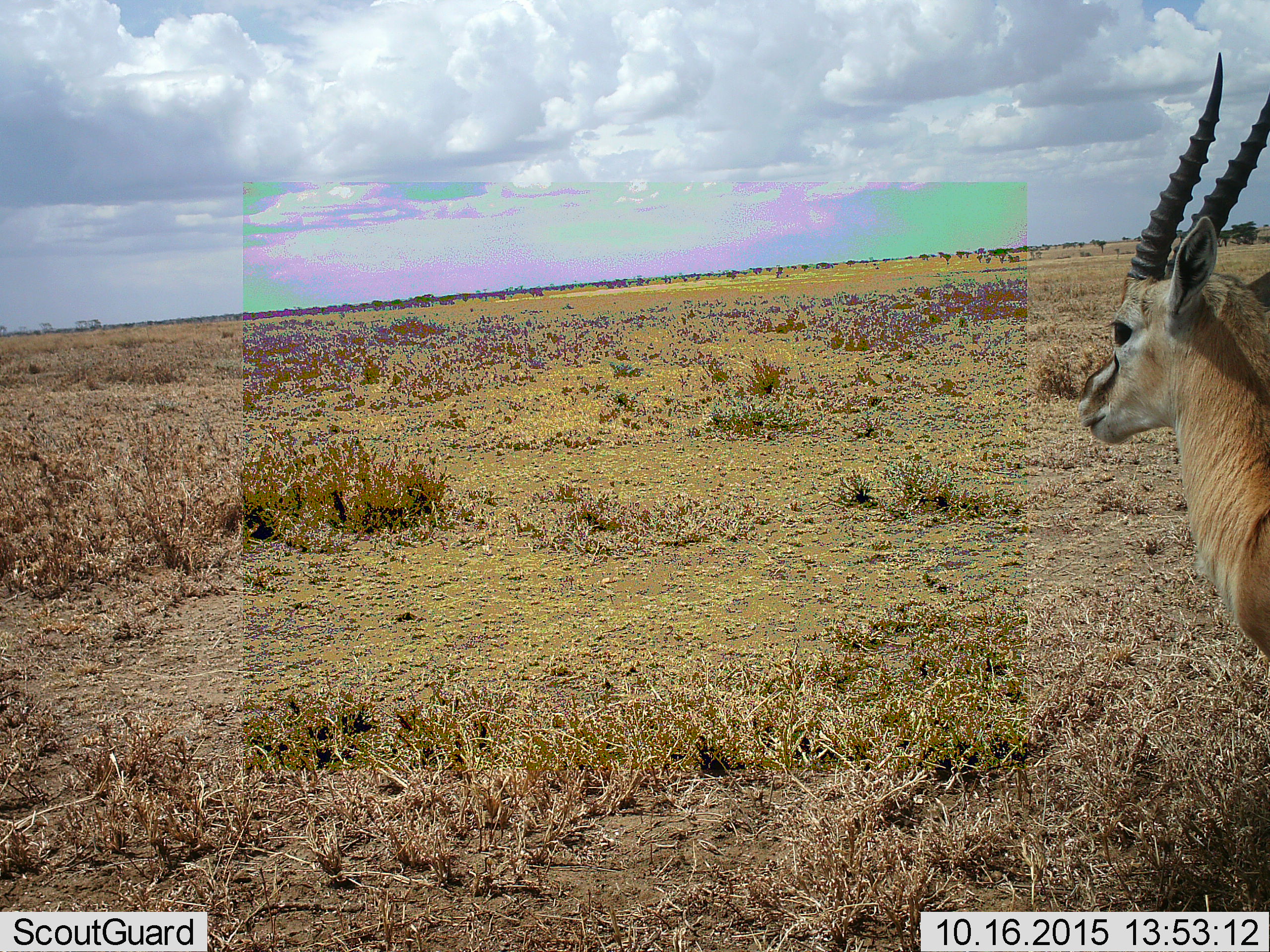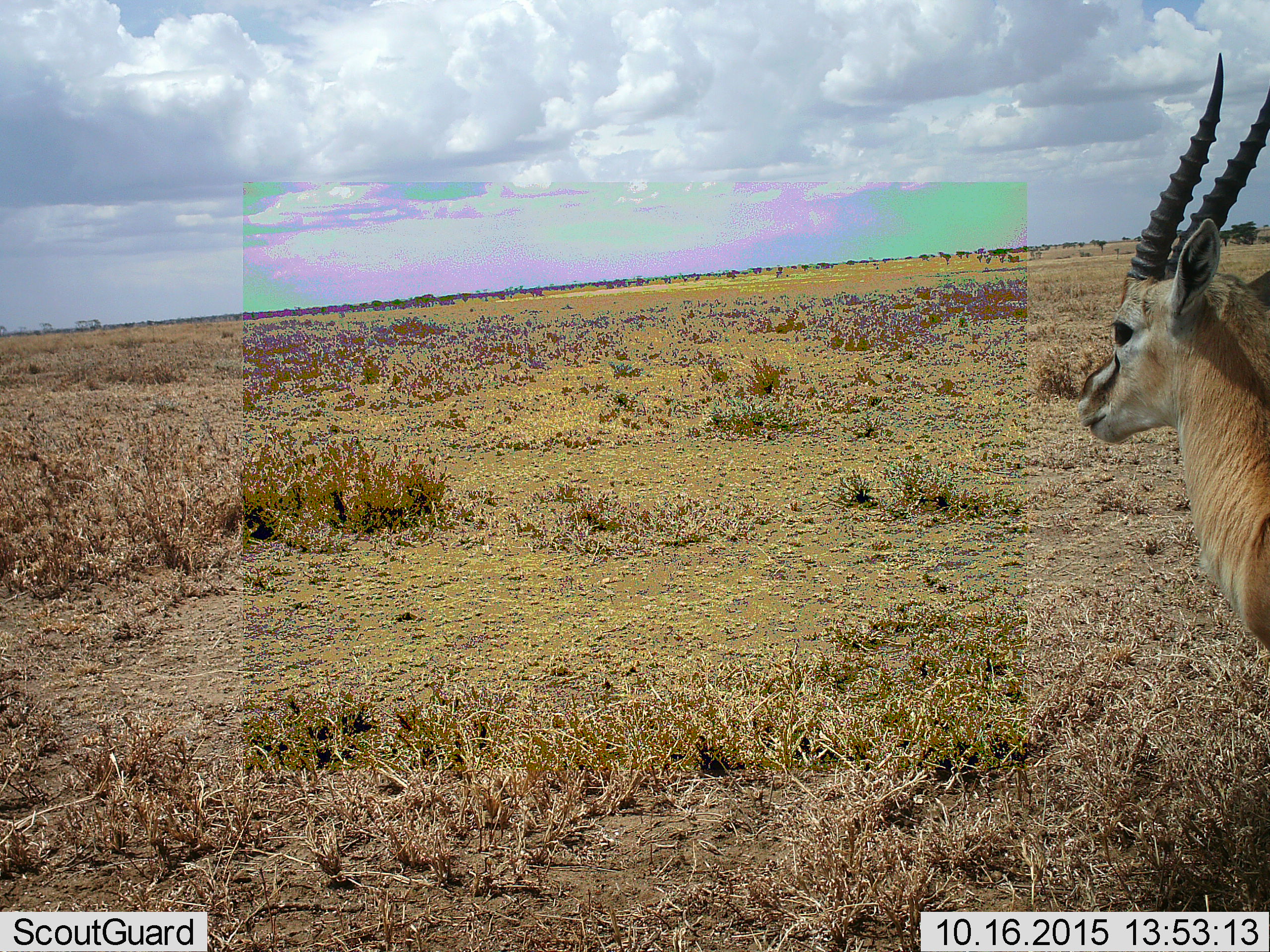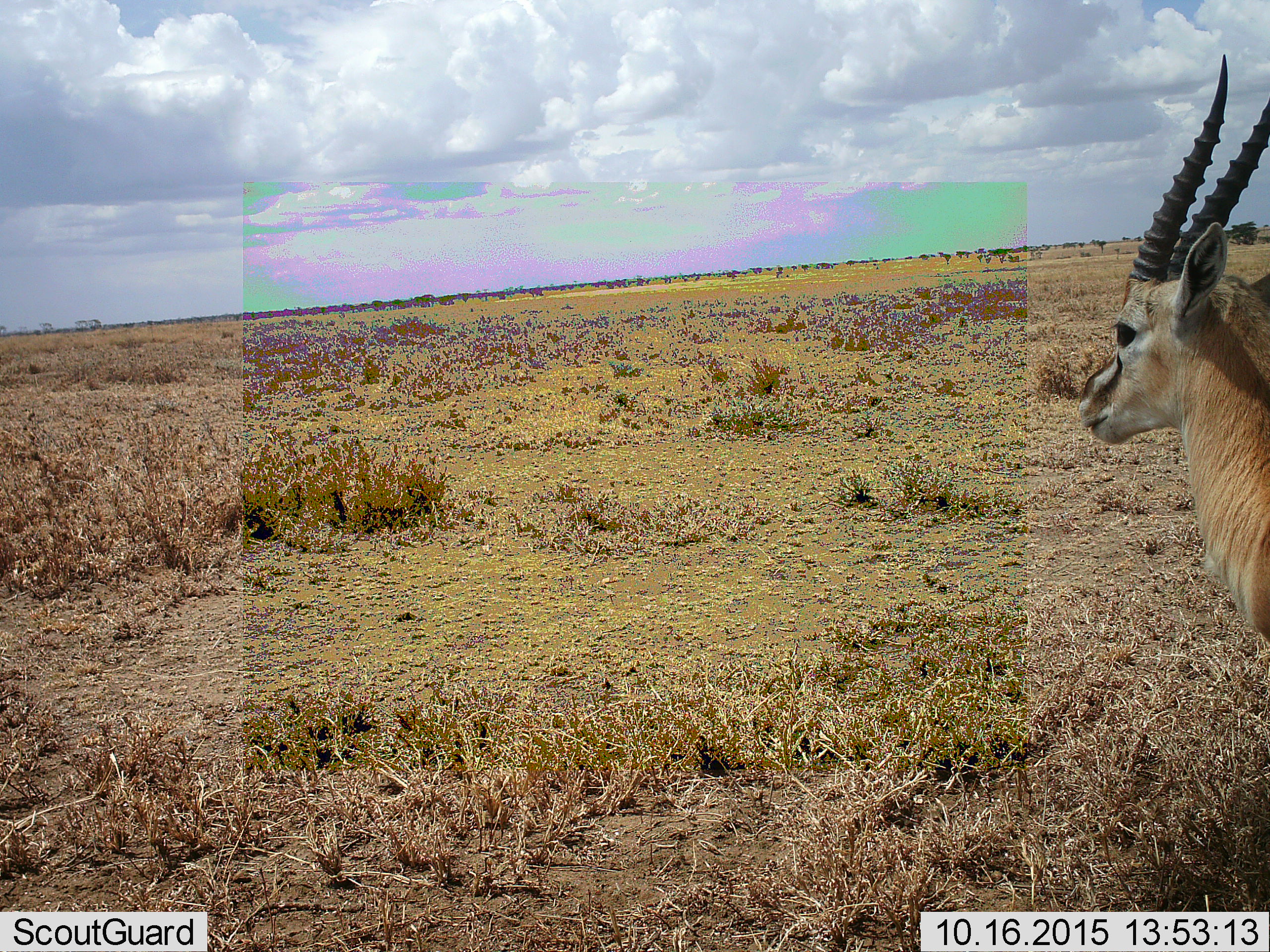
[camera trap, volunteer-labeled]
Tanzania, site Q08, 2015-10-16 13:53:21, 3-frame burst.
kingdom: Animalia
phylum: Chordata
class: Mammalia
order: Artiodactyla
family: Bovidae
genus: Eudorcas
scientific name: Eudorcas thomsonii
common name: thomson's gazelle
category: gazellethomsons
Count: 1.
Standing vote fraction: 100%.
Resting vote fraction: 0%.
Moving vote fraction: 0%.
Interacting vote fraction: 0%.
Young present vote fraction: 0%.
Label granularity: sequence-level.